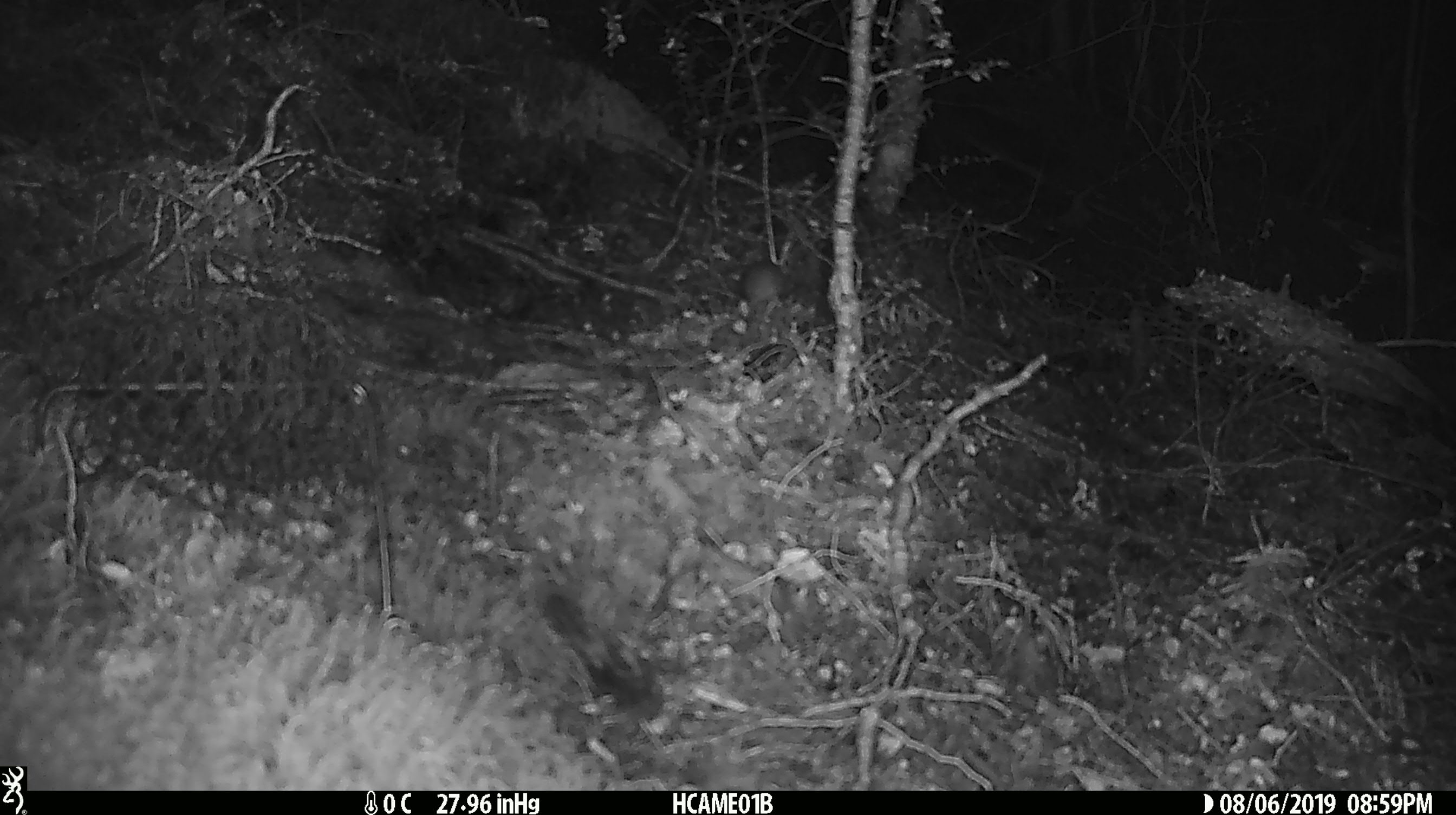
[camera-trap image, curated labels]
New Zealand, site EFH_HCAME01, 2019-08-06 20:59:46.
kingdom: Animalia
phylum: Chordata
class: Mammalia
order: Rodentia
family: Muridae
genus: Mus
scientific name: Mus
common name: mouse